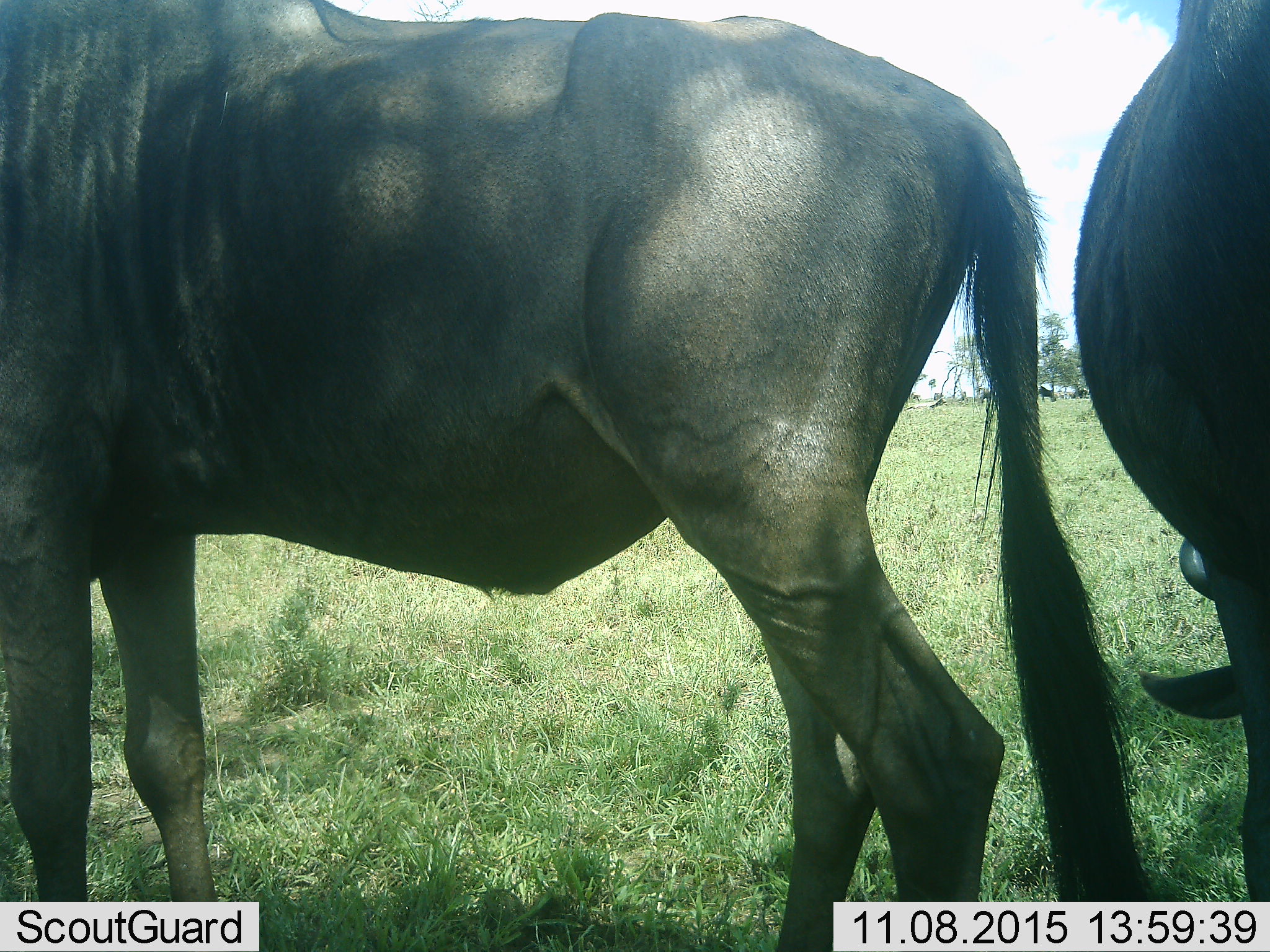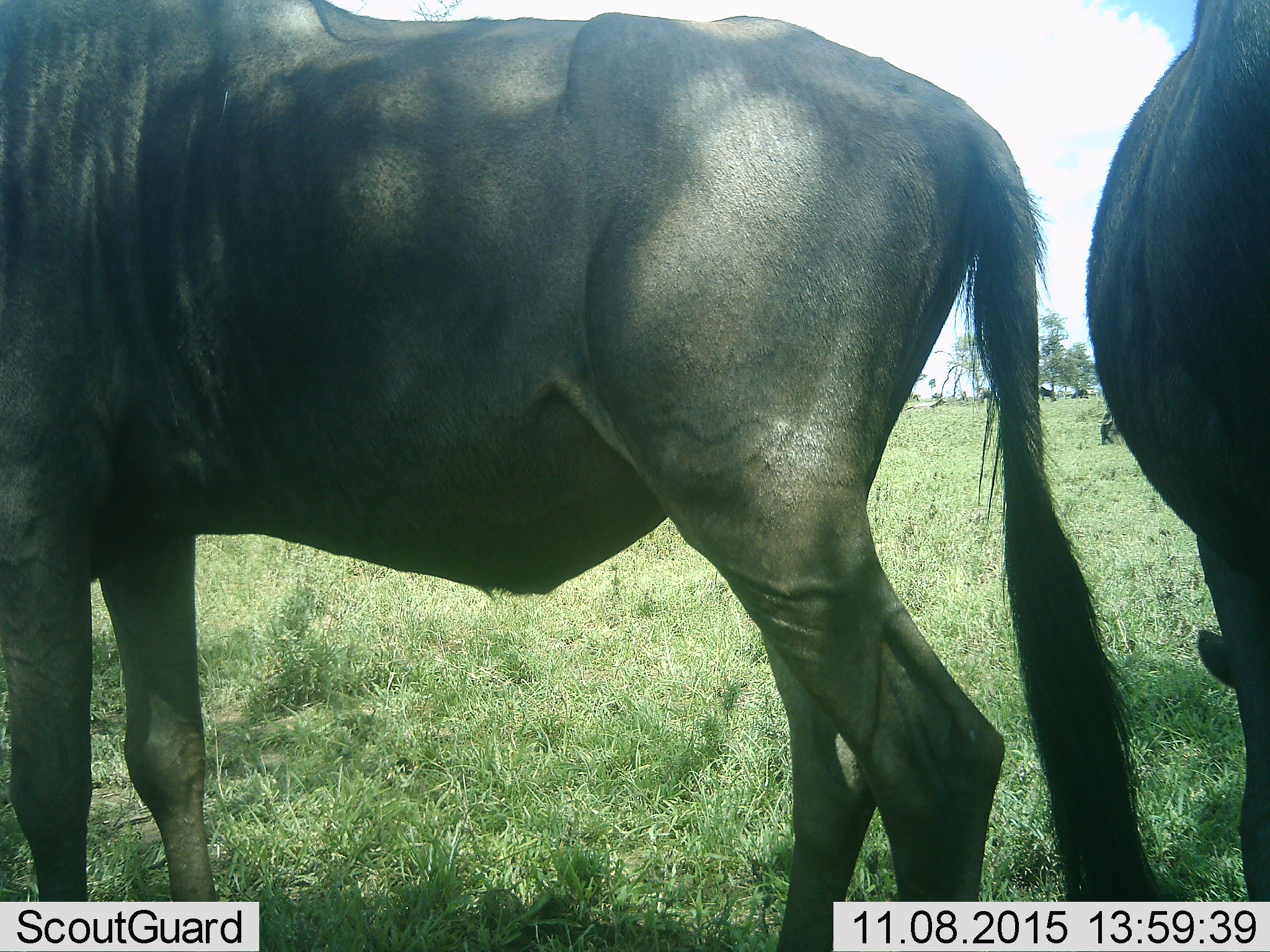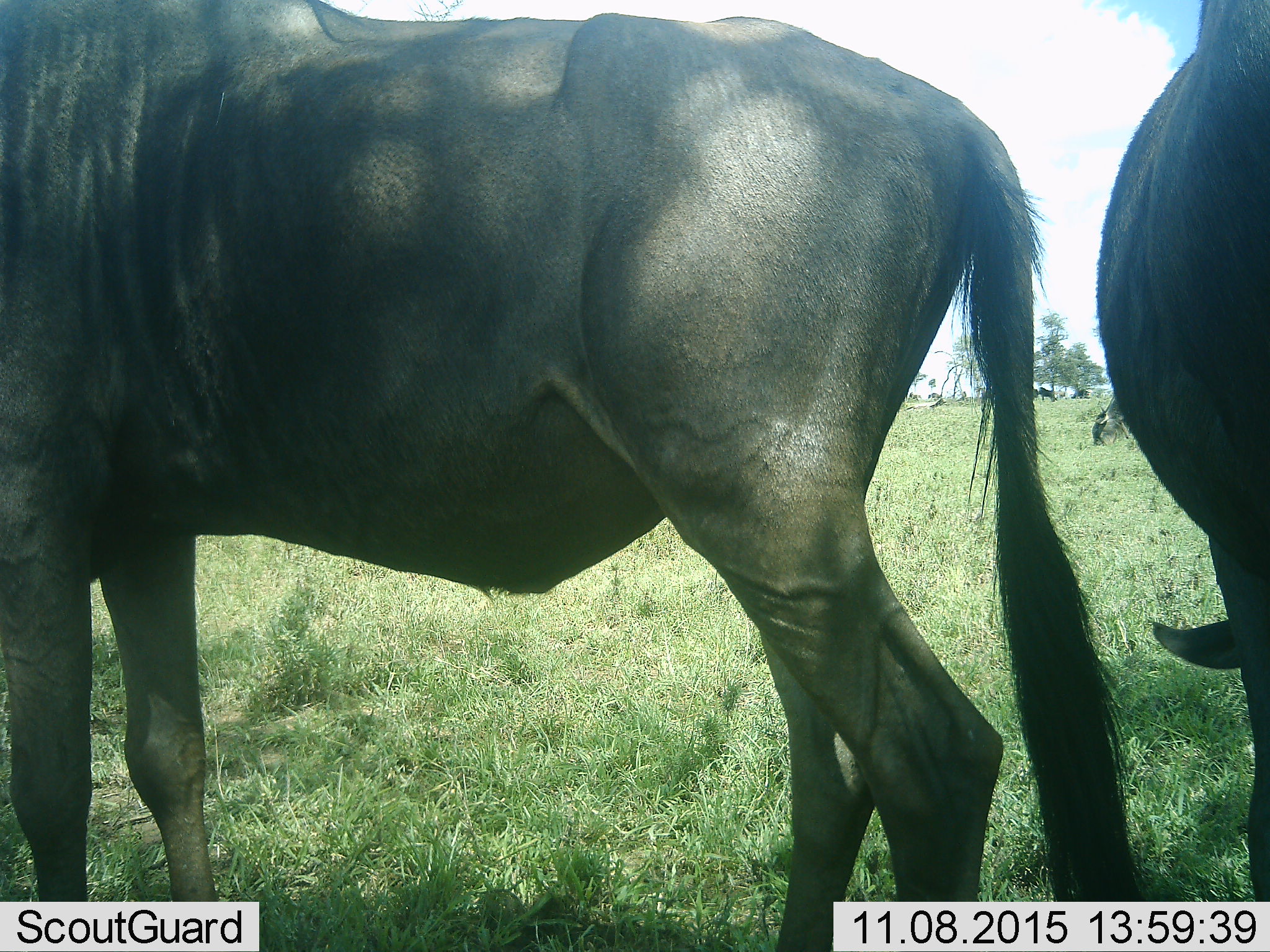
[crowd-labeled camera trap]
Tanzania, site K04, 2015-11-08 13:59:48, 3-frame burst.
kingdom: Animalia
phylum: Chordata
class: Mammalia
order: Artiodactyla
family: Bovidae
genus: Connochaetes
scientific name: Connochaetes taurinus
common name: blue wildebeest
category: wildebeest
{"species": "wildebeest (blue wildebeest) (Connochaetes taurinus)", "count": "7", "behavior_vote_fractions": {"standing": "100%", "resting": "0%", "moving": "25%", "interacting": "0%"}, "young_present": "0%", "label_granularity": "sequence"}